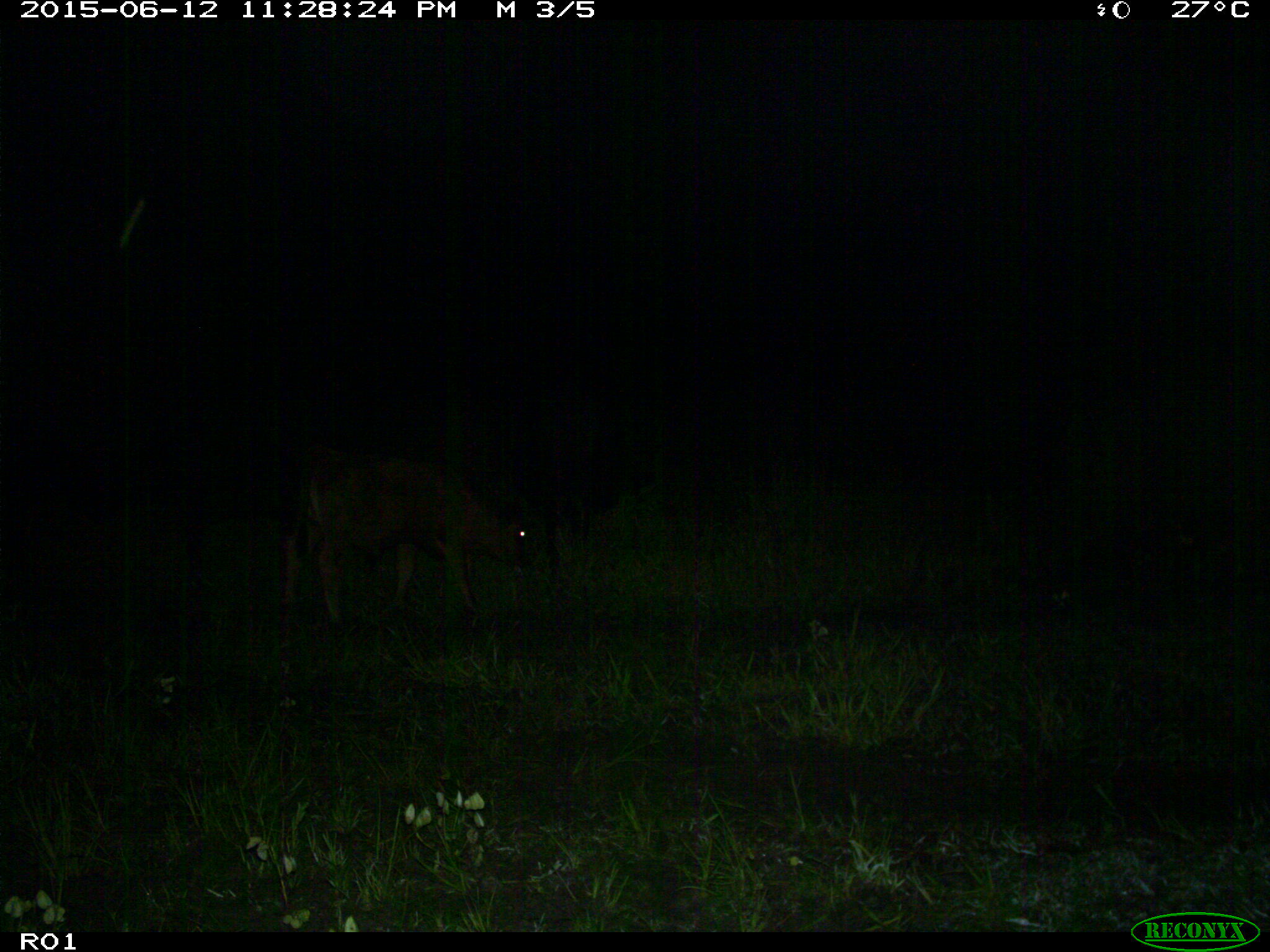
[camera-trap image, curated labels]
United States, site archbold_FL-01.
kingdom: Animalia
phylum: Chordata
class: Mammalia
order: Artiodactyla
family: Bovidae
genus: Bos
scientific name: Bos taurus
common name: domestic cow